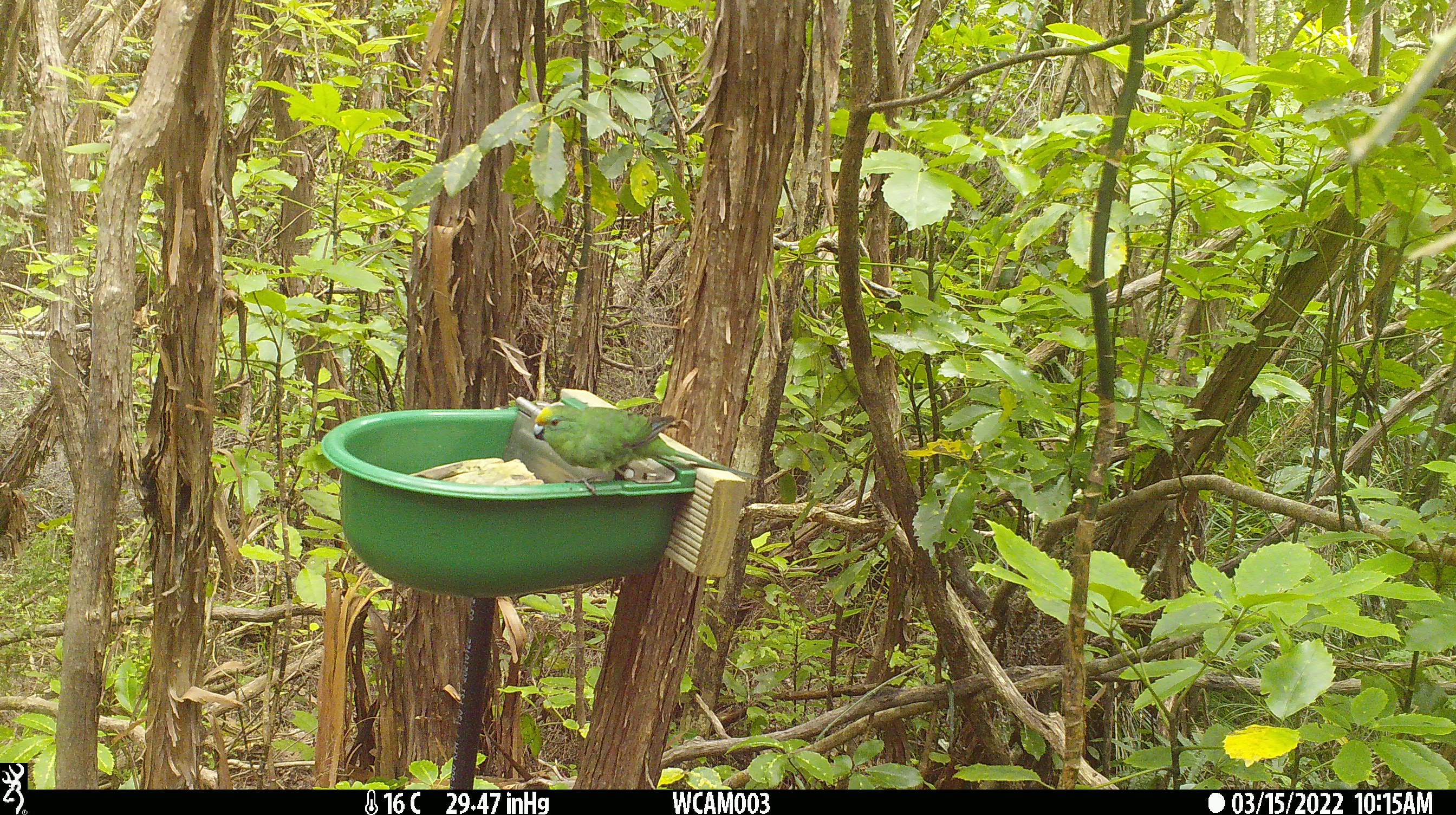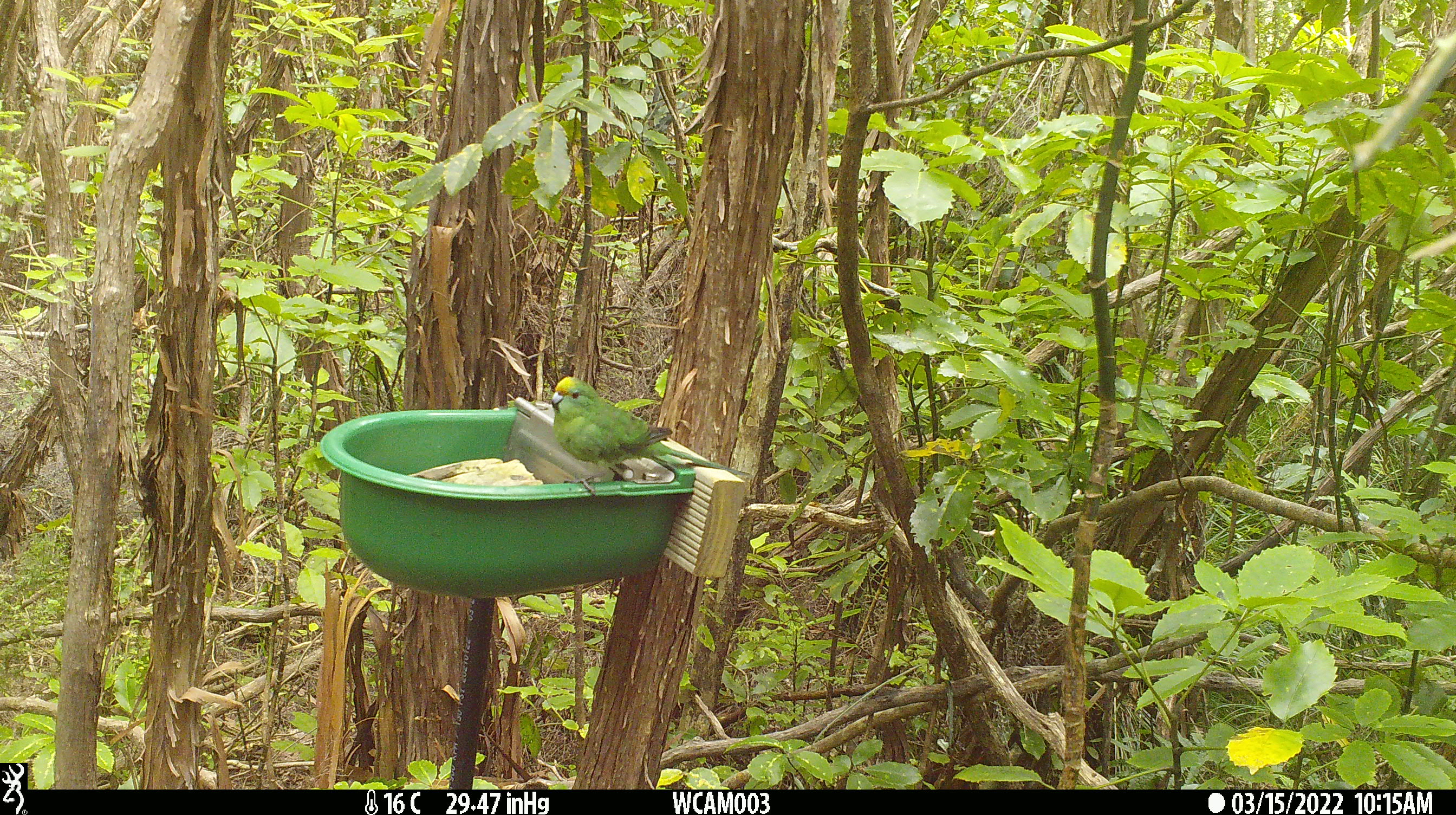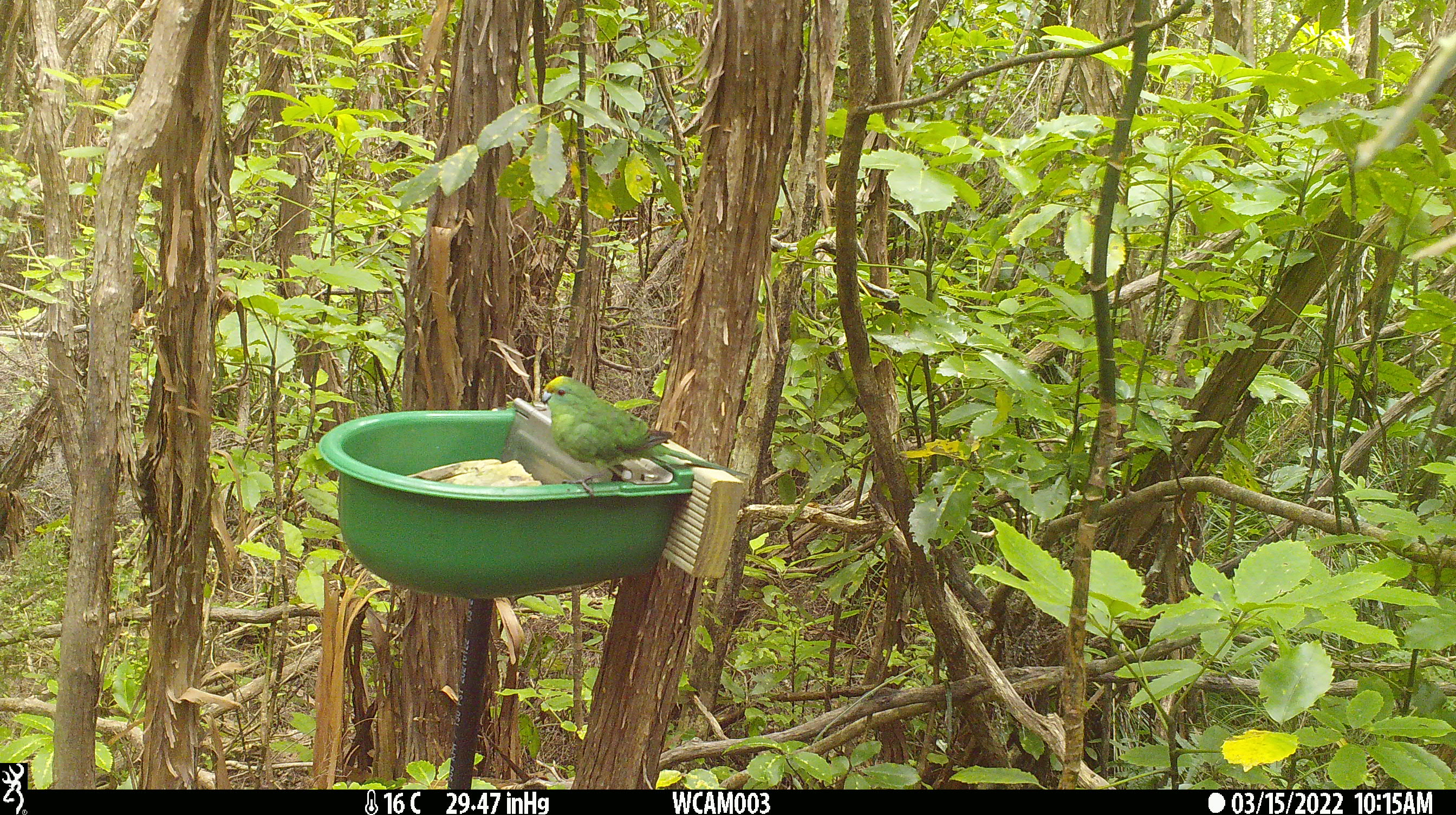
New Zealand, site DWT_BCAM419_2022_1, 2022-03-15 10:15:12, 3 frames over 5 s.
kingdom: Animalia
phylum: Chordata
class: Aves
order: Psittaciformes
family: Psittaculidae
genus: Cyanoramphus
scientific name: Cyanoramphus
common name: parakeet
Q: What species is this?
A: Parakeet (Cyanoramphus).